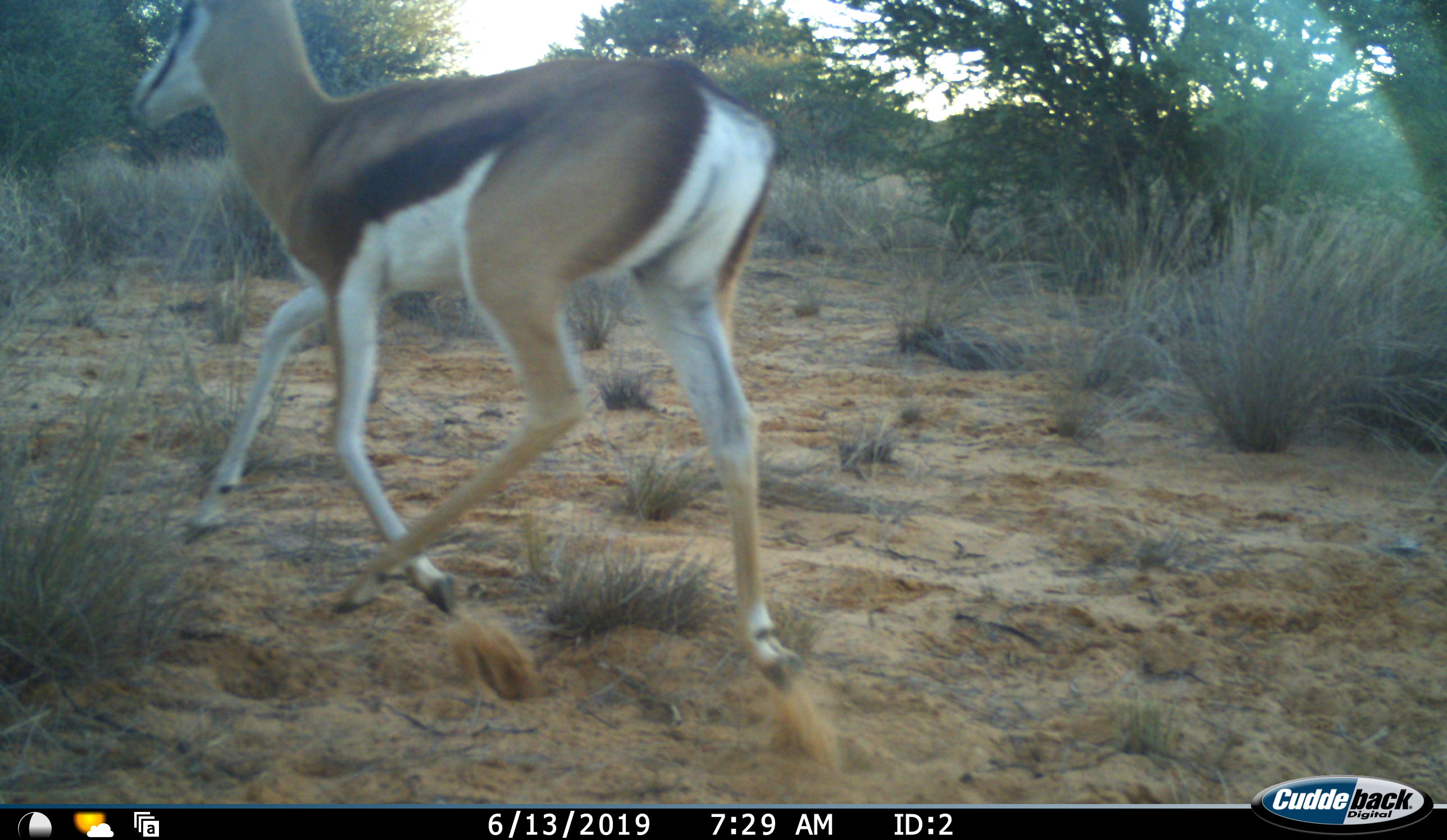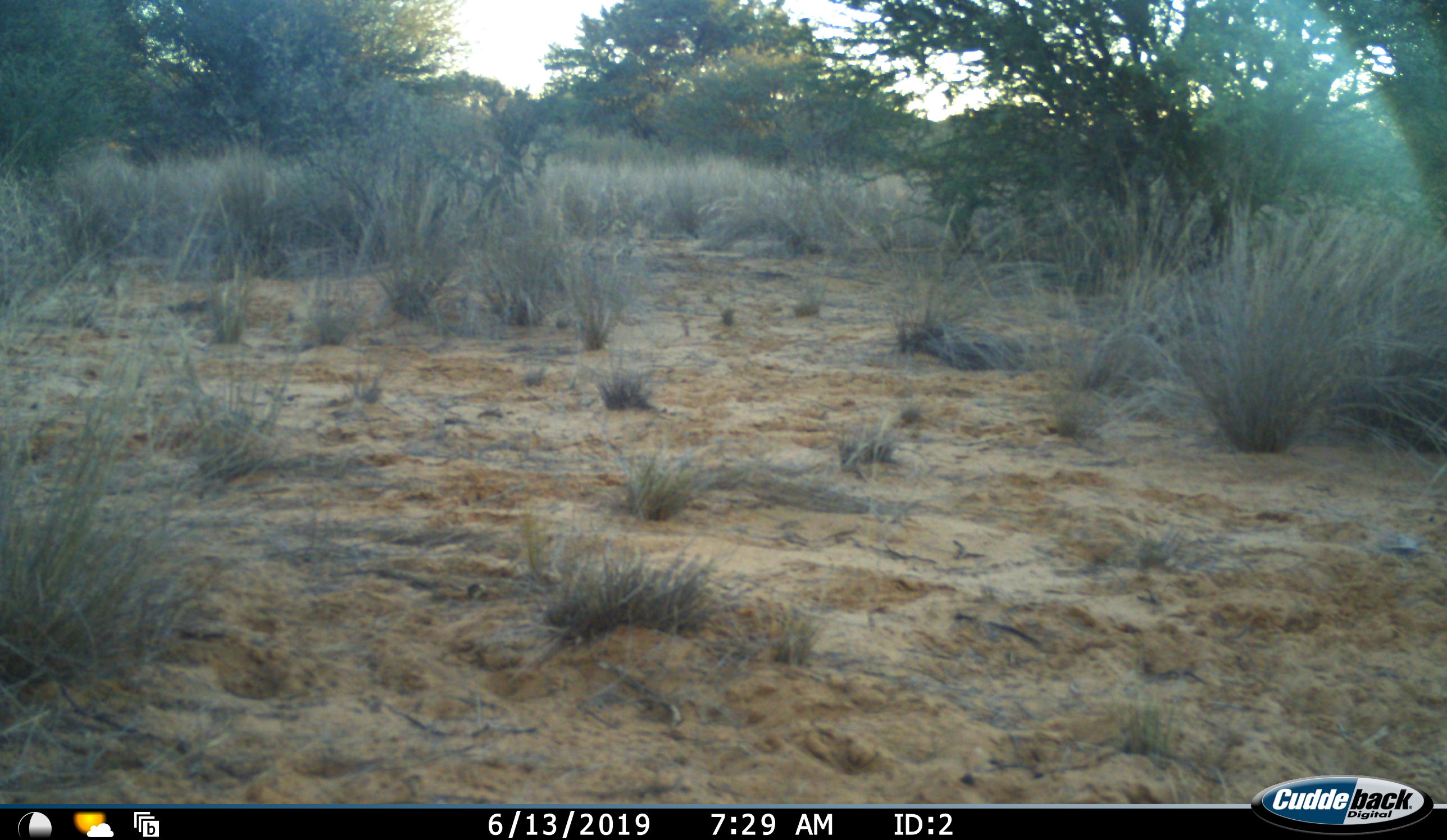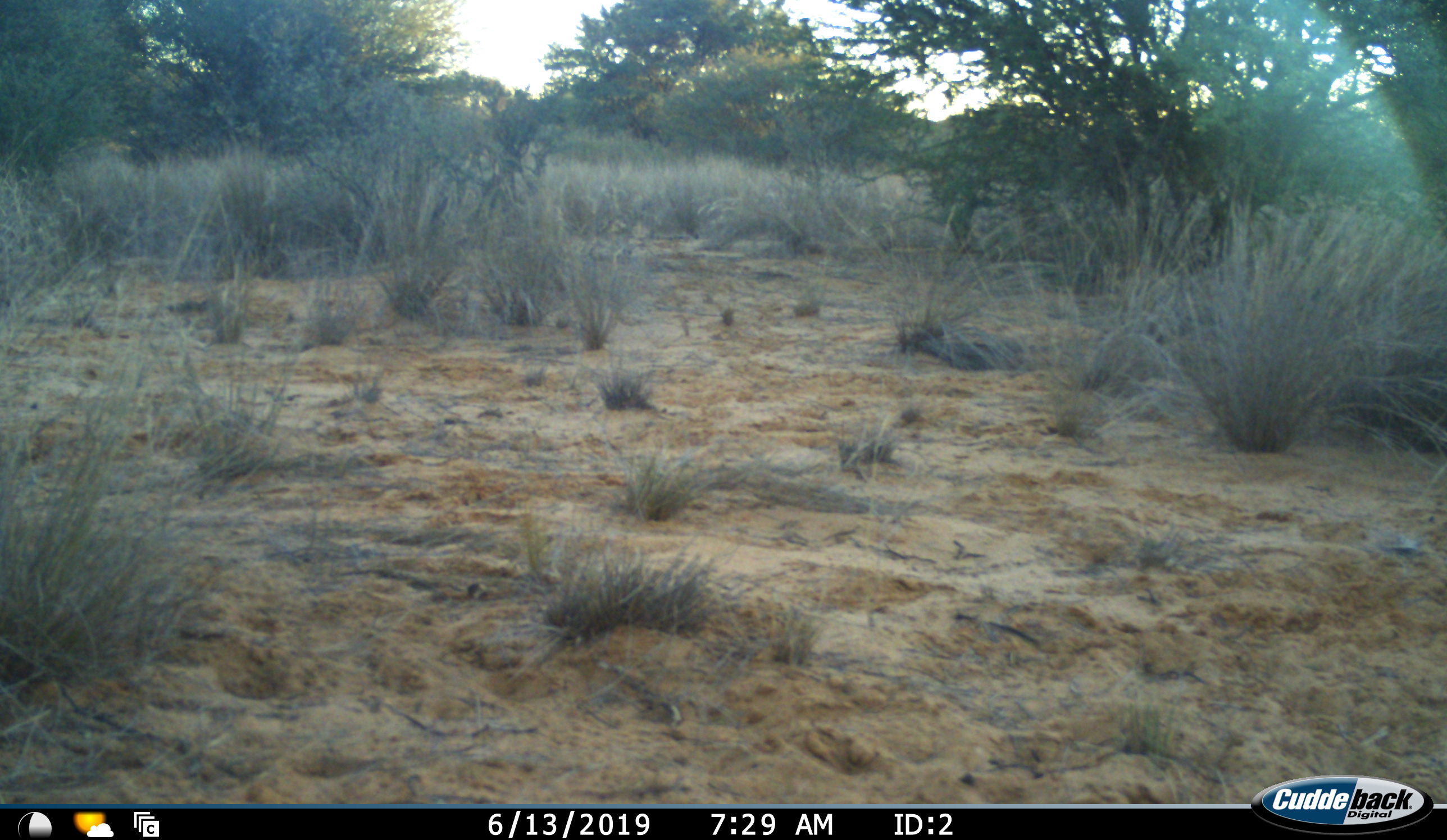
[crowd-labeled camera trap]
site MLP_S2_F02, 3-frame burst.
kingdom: Animalia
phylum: Chordata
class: Mammalia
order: Artiodactyla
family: Bovidae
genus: Antidorcas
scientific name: Antidorcas marsupialis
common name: springbok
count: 1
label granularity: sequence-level